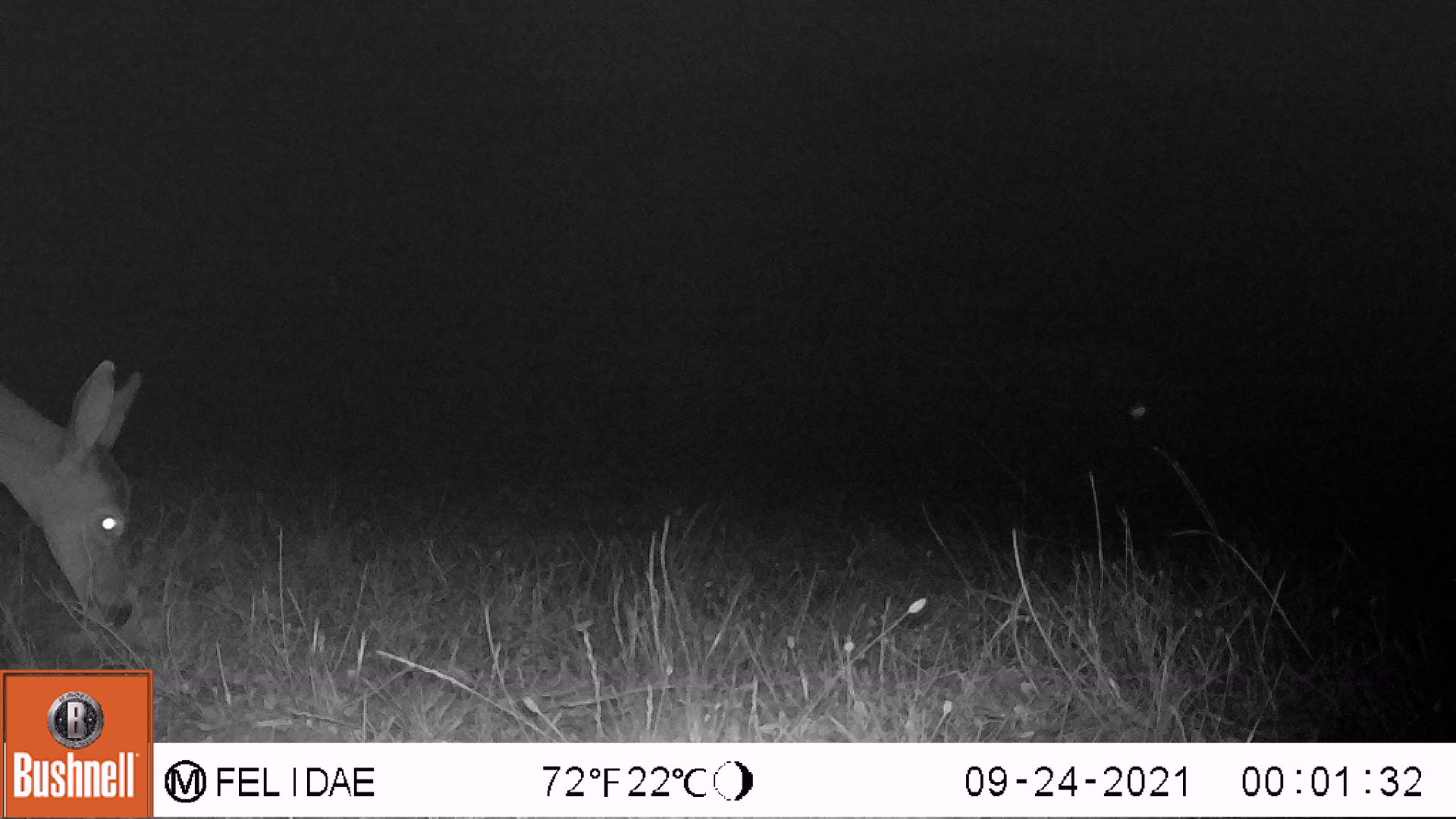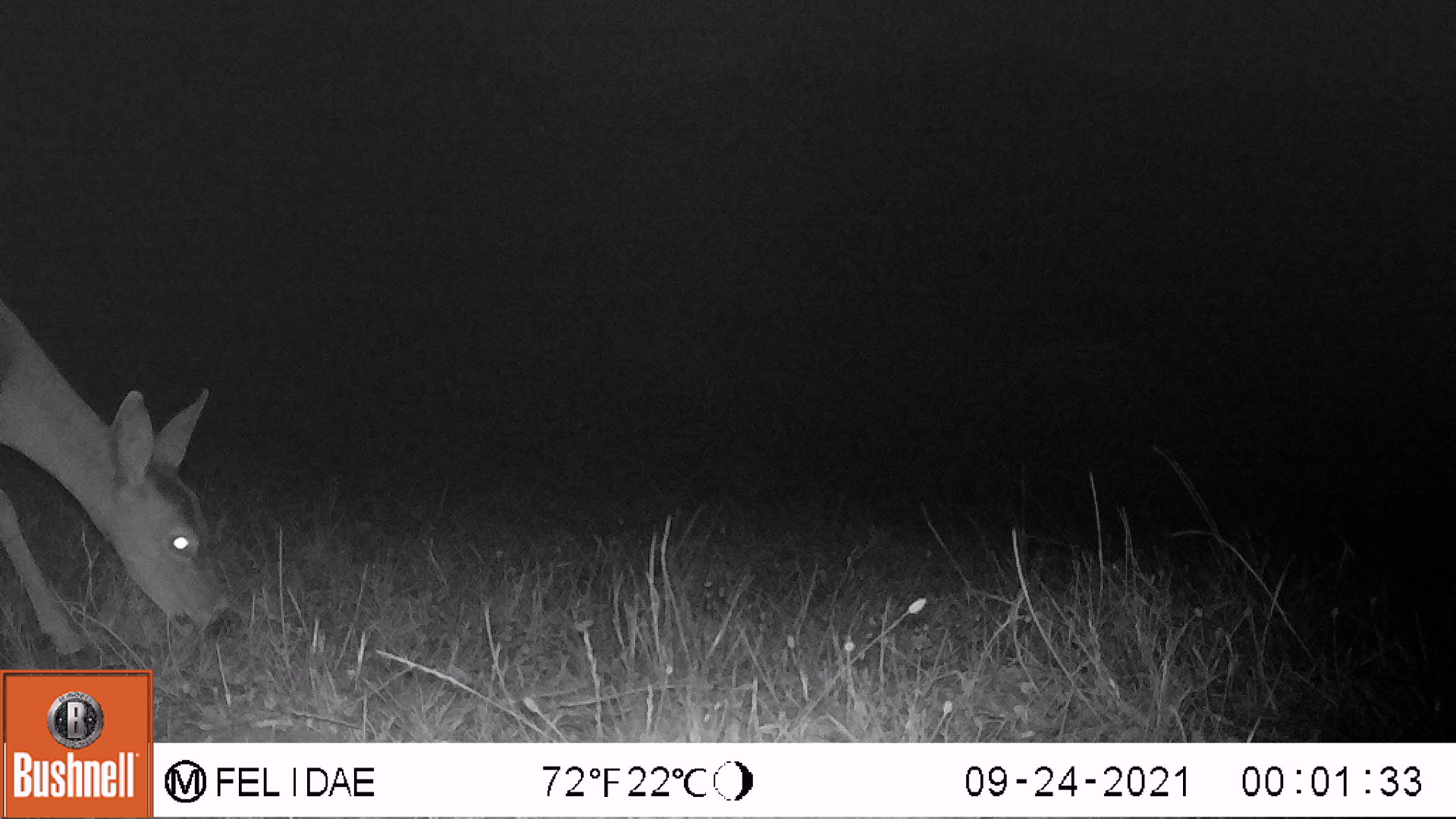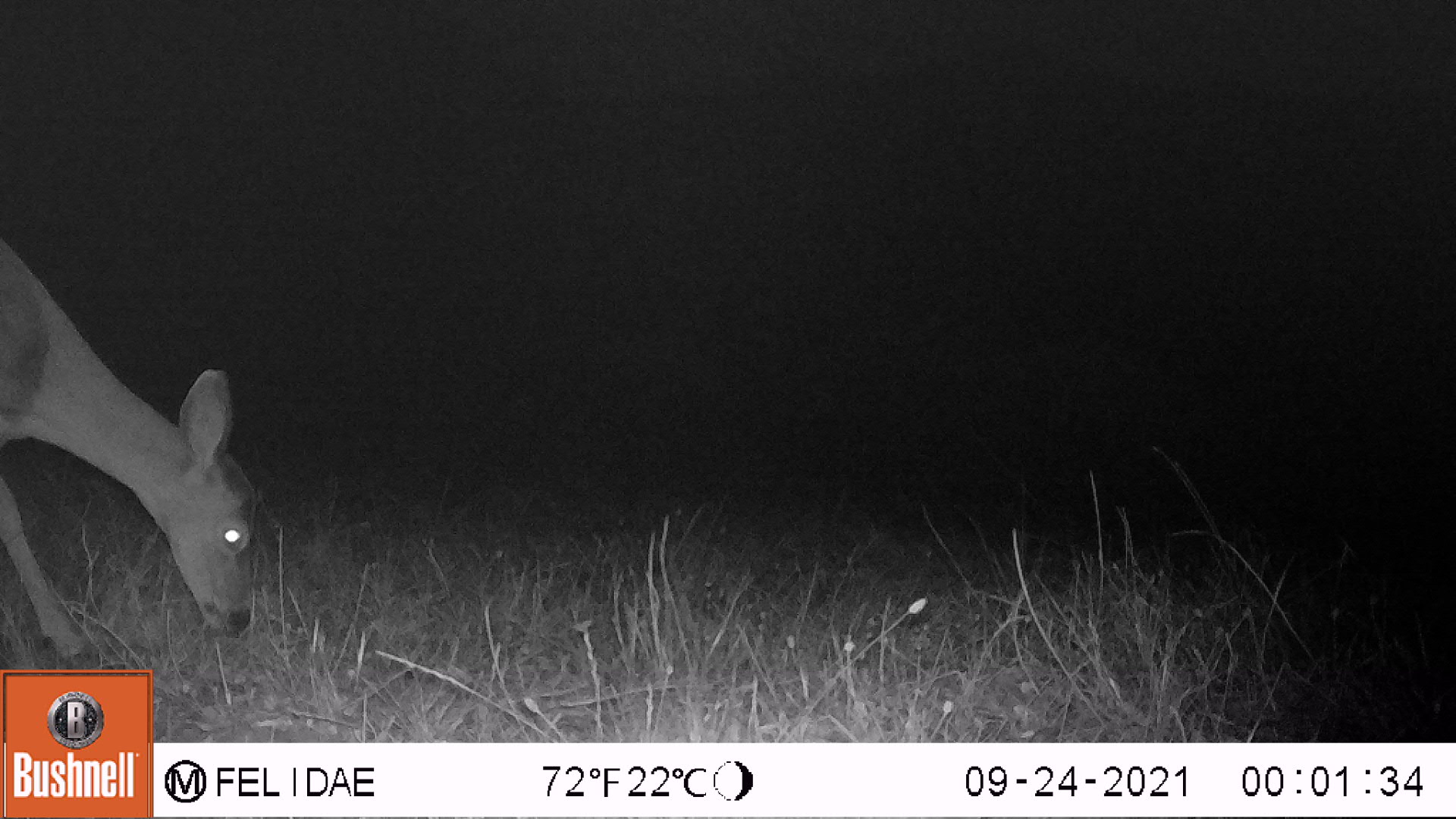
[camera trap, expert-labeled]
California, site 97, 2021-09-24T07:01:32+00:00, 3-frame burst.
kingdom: Animalia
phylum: Chordata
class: Mammalia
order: Artiodactyla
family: Cervidae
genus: Odocoileus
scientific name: Odocoileus hemionus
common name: mule deer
Mule deer (Odocoileus hemionus).